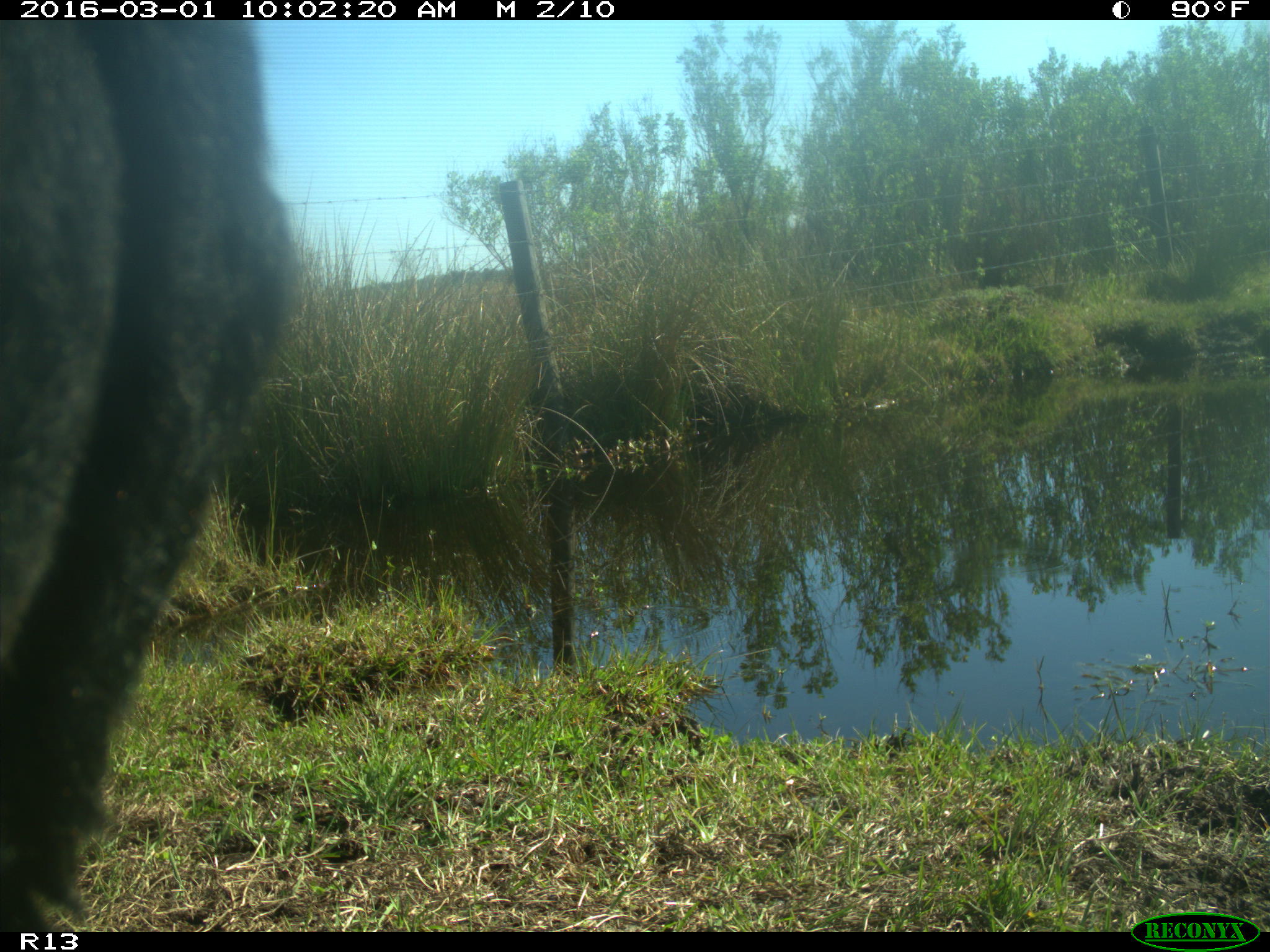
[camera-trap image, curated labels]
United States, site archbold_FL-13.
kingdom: Animalia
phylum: Chordata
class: Mammalia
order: Artiodactyla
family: Bovidae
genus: Bos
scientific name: Bos taurus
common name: domestic cow